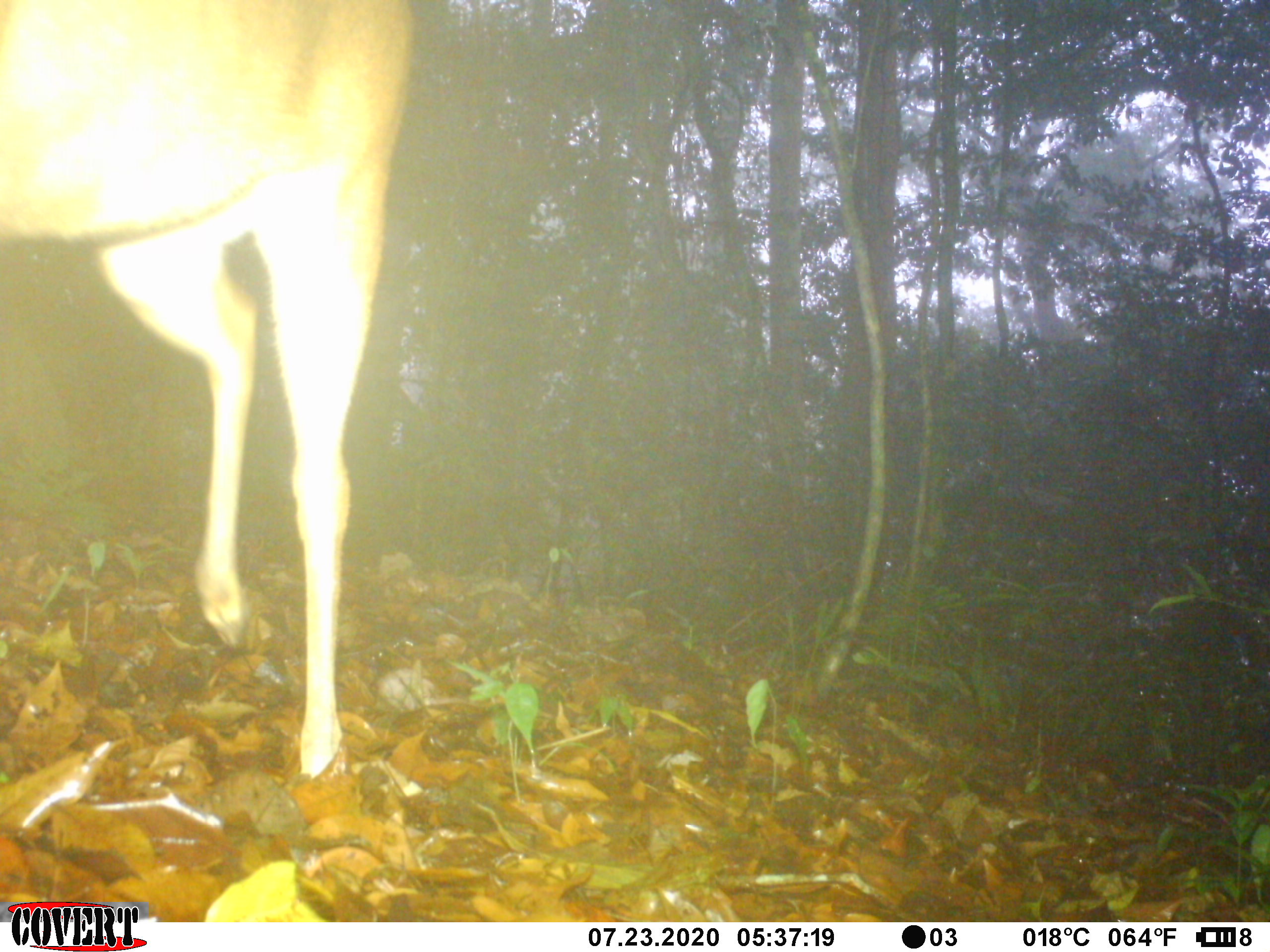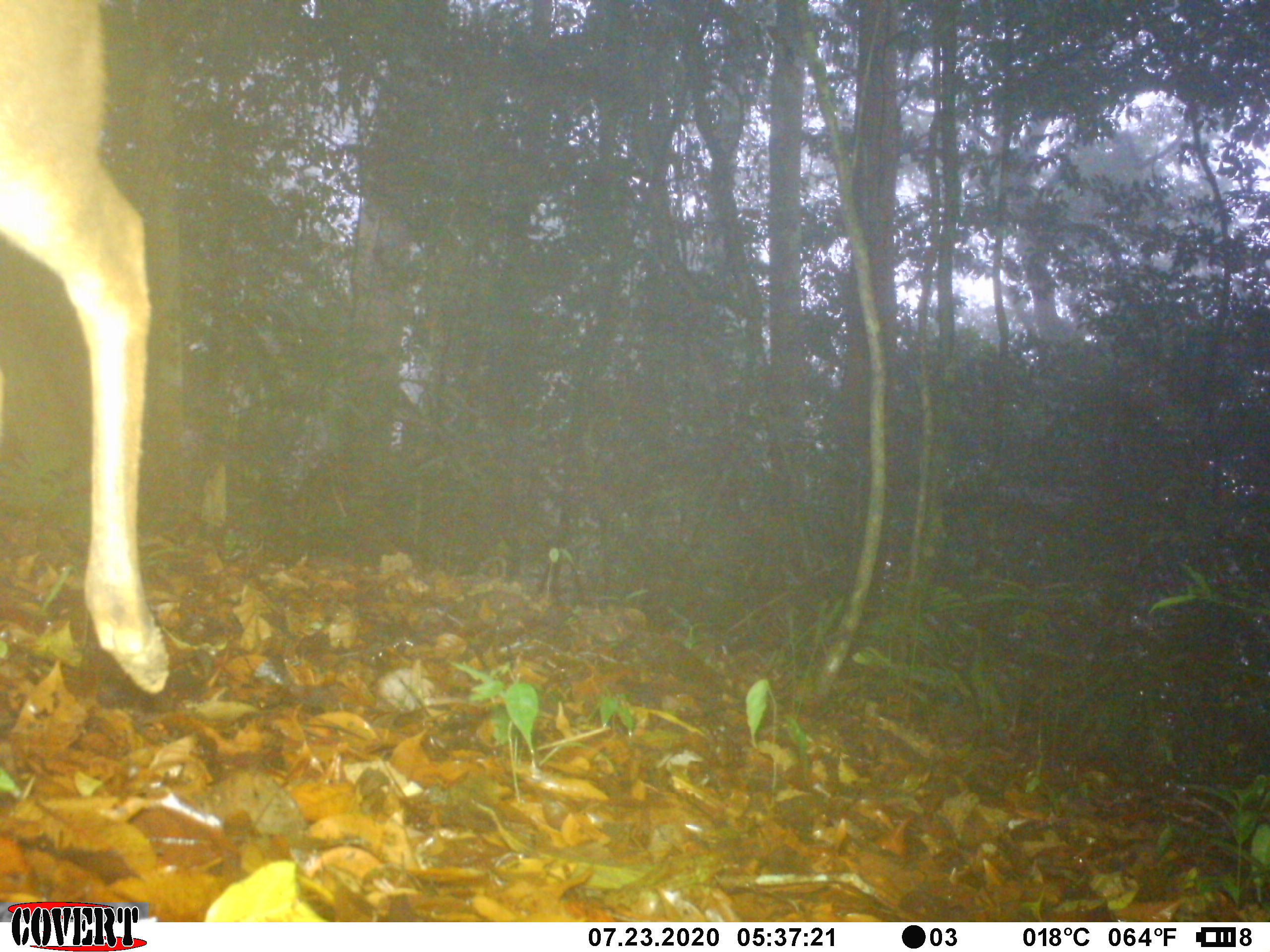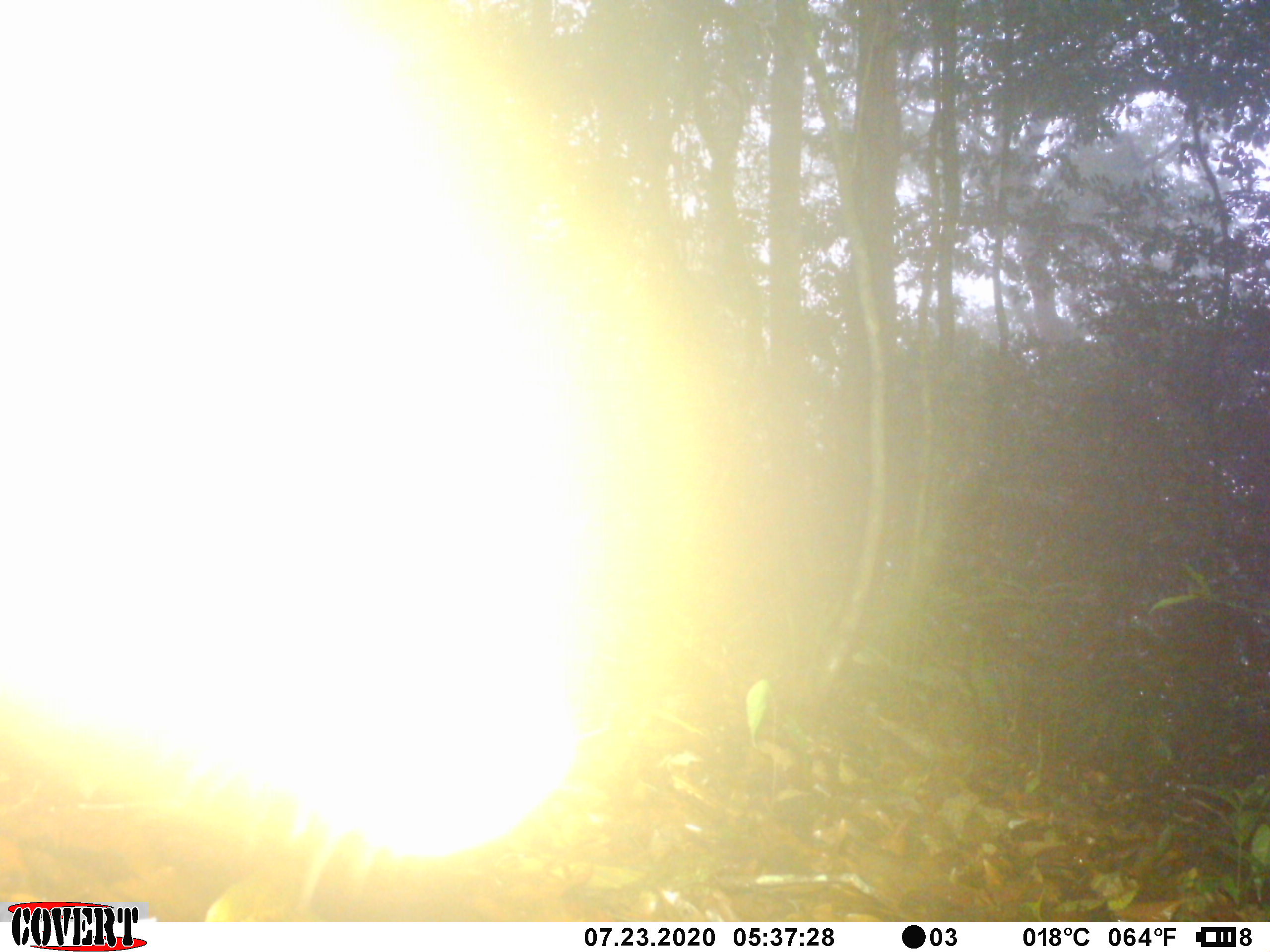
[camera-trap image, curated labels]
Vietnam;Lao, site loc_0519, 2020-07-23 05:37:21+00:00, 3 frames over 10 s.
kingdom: Animalia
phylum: Chordata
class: Mammalia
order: Artiodactyla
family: Cervidae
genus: Muntiacus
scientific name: Muntiacus vuquangensis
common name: large-antlered muntjac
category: large antlered muntjac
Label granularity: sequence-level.